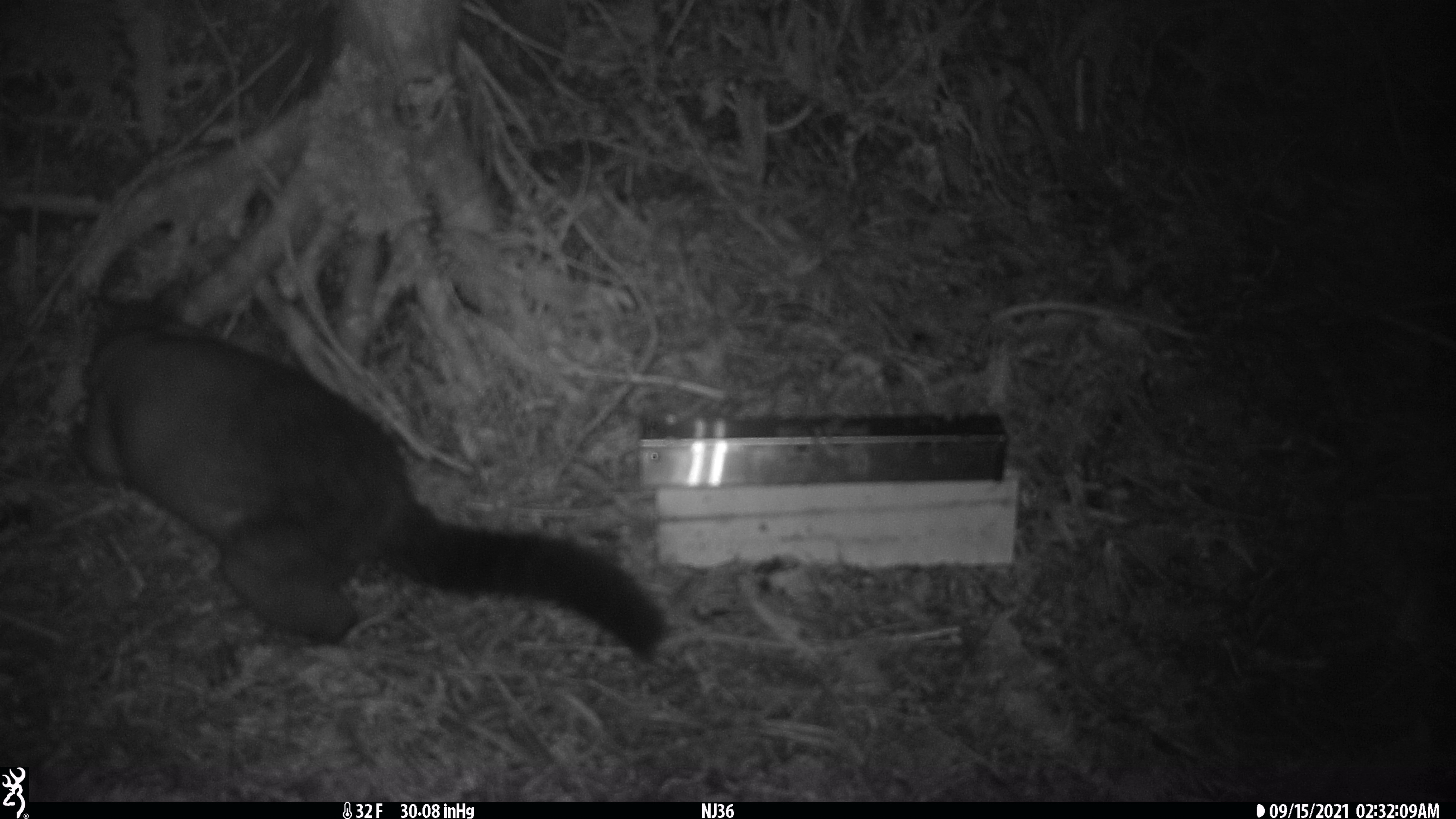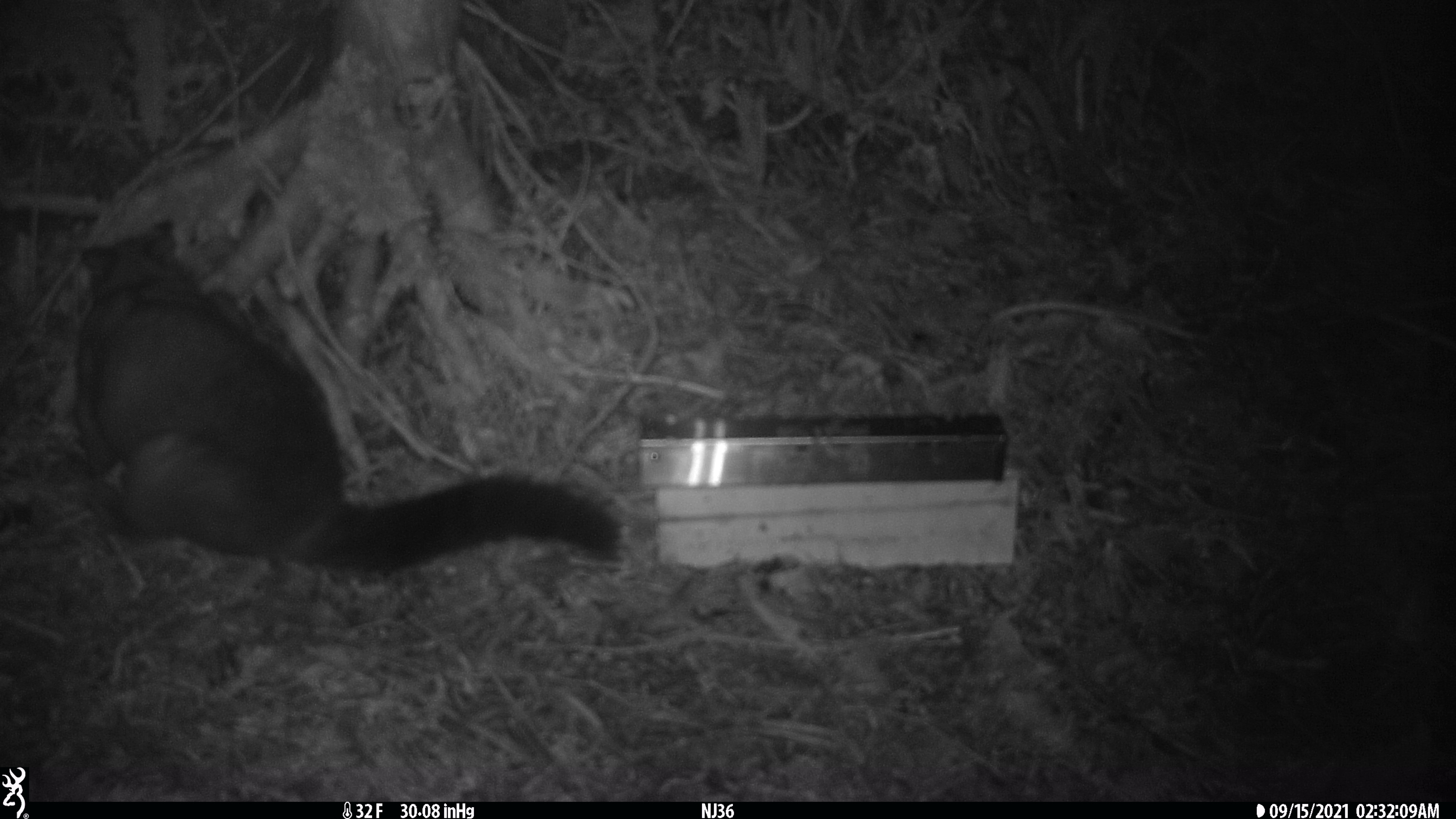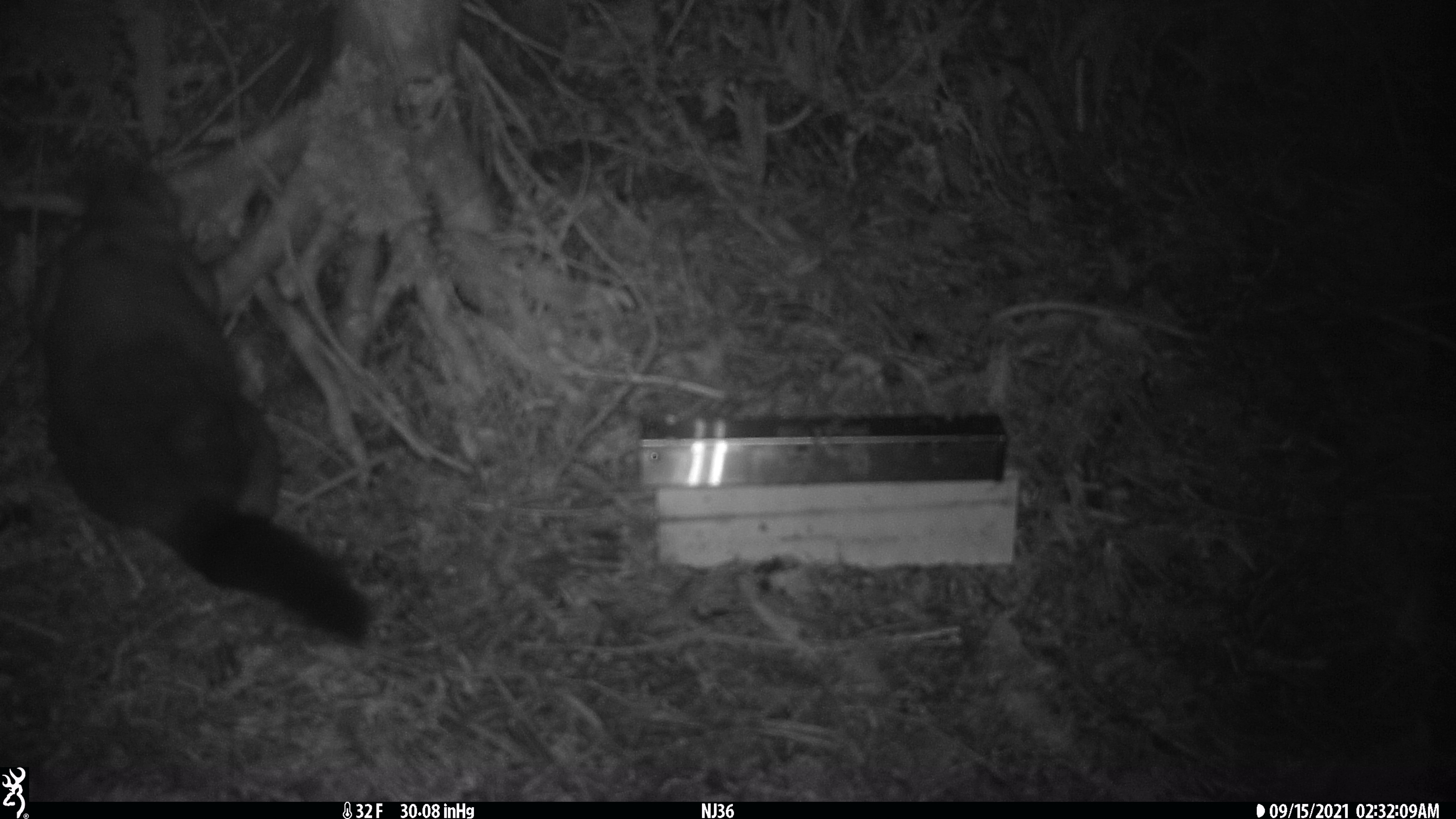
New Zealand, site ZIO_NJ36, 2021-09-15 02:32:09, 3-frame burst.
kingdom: Animalia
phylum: Chordata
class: Mammalia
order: Diprotodontia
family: Phalangeridae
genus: Trichosurus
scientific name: Trichosurus vulpecula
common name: common brushtail possum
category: possum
Possum (common brushtail possum) (Trichosurus vulpecula).